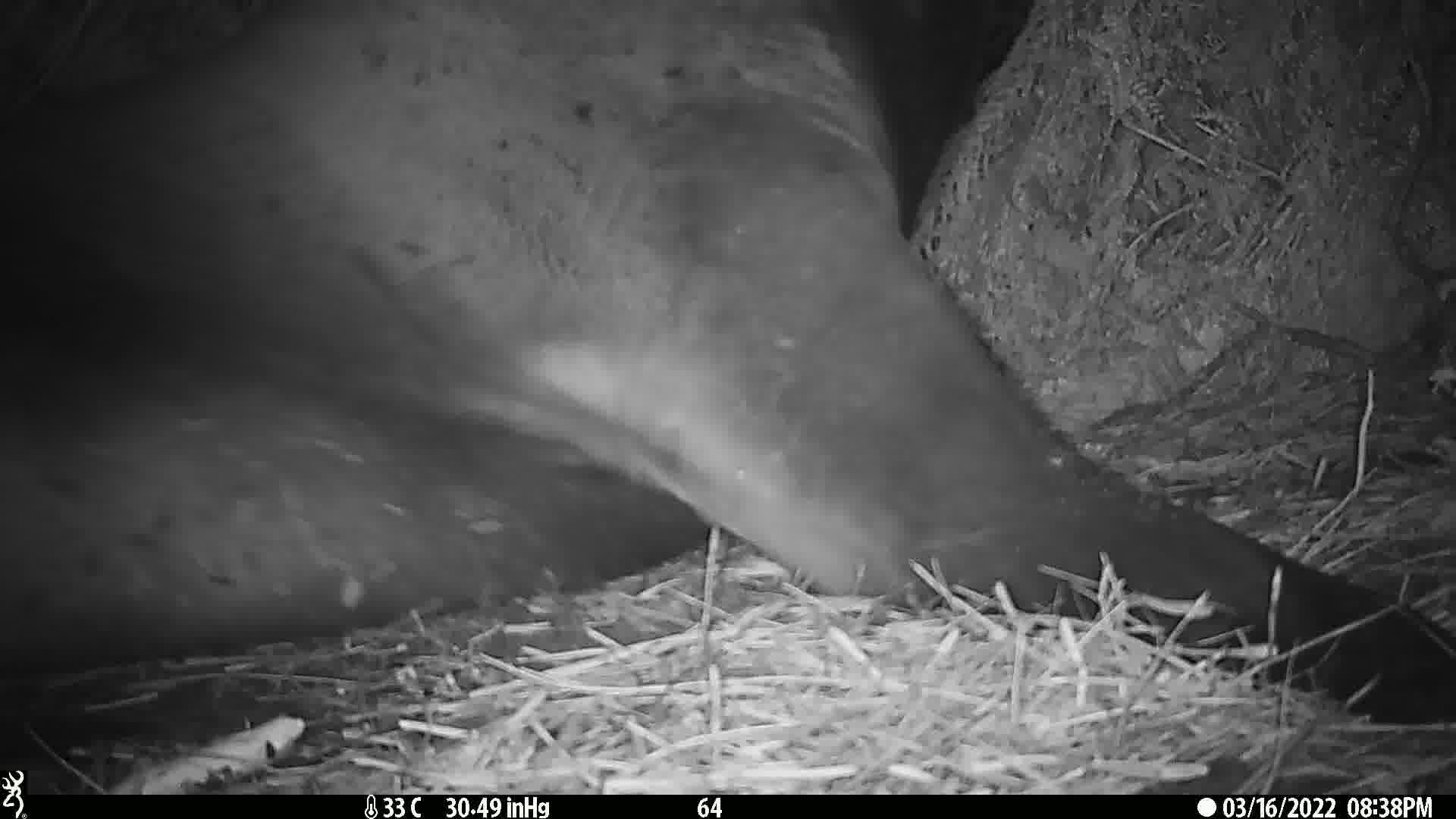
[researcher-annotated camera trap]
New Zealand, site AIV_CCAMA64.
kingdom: Animalia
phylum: Chordata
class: Mammalia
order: Carnivora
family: Otariidae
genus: Phocarctos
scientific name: Phocarctos hookeri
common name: new zealand sea lion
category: sealion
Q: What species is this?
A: Sealion (new zealand sea lion) (Phocarctos hookeri).